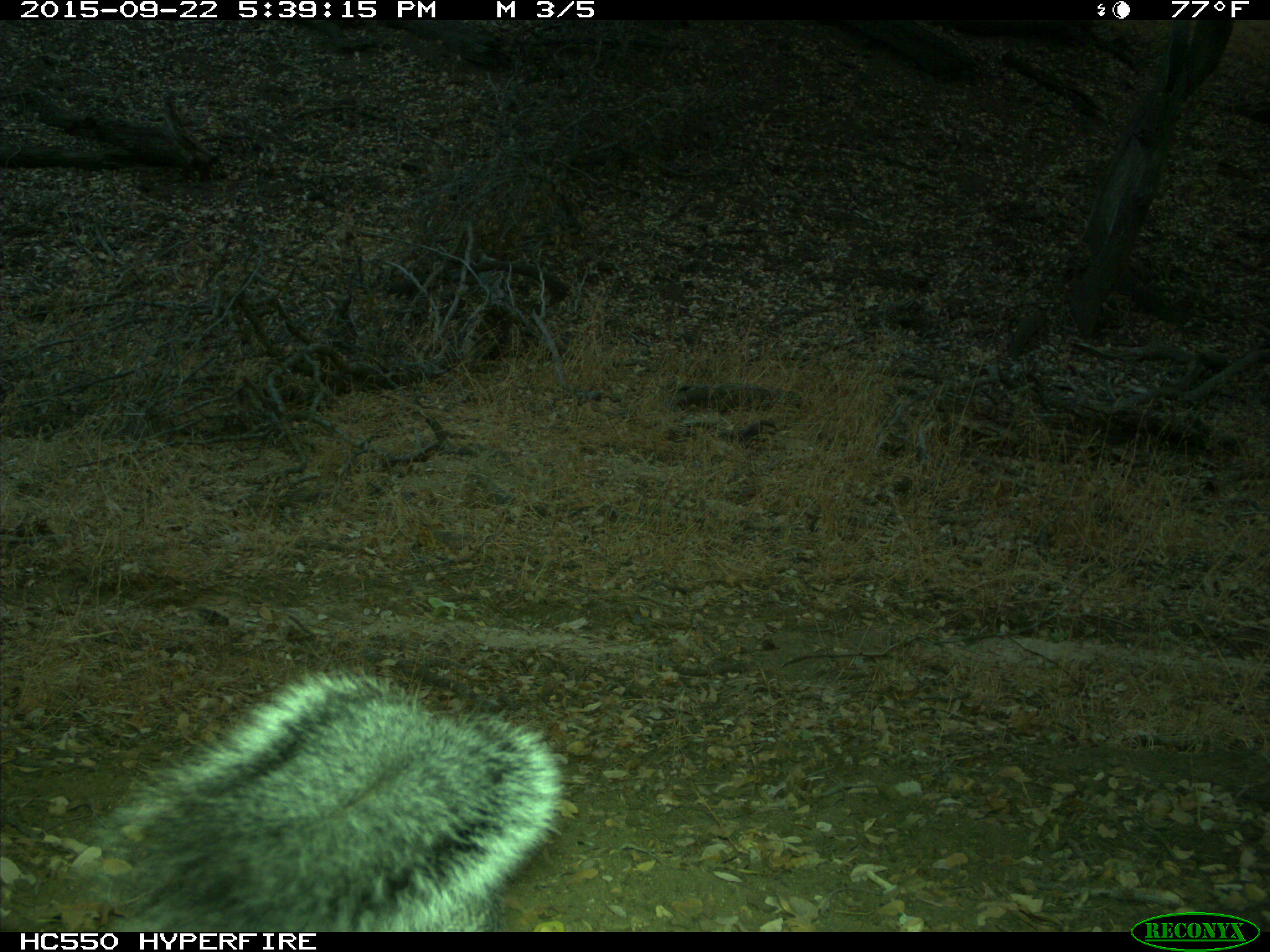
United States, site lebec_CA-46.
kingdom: Animalia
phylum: Chordata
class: Mammalia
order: Rodentia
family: Sciuridae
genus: Sciurus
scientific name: Sciurus carolinensis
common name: eastern gray squirrel